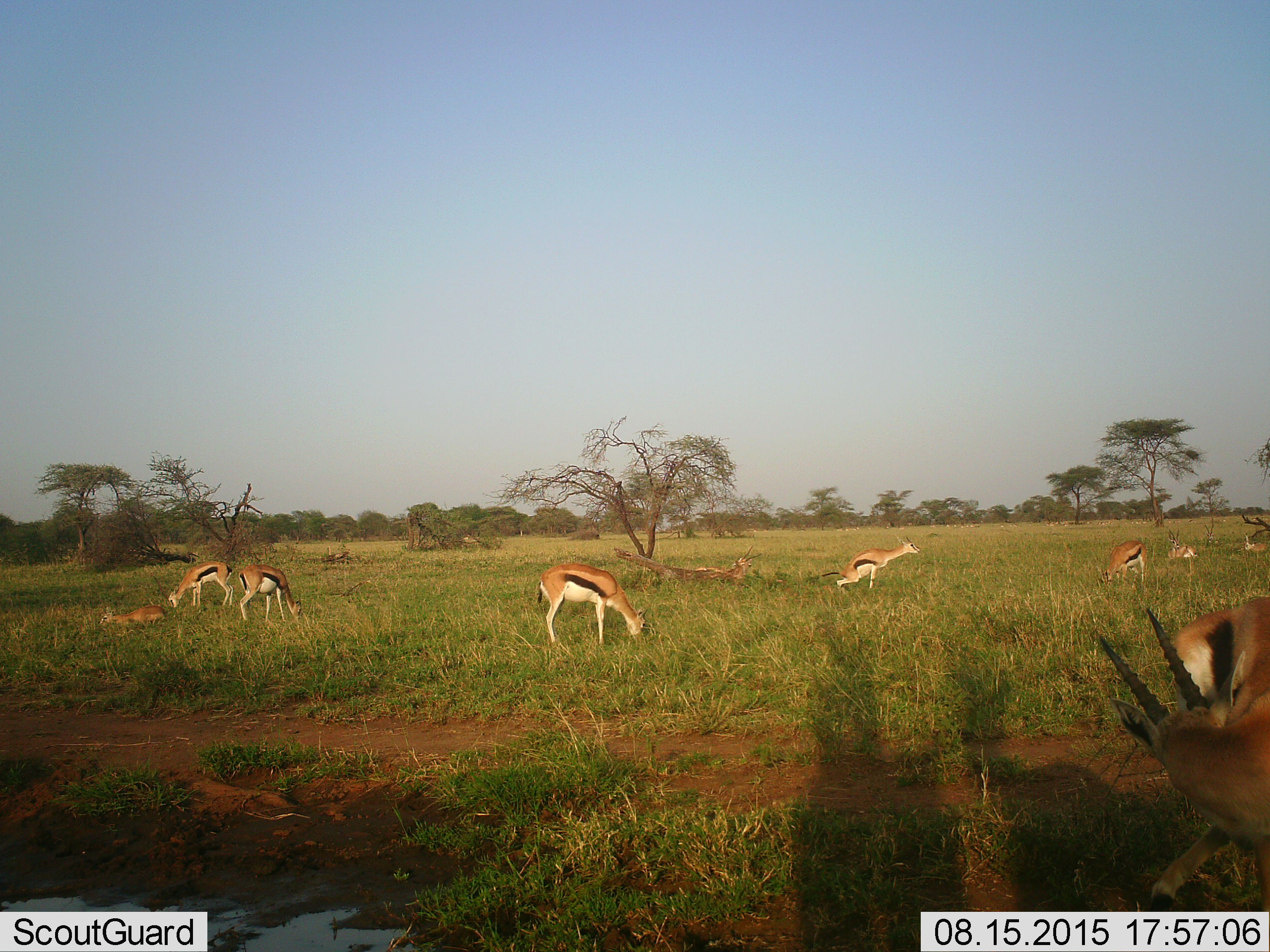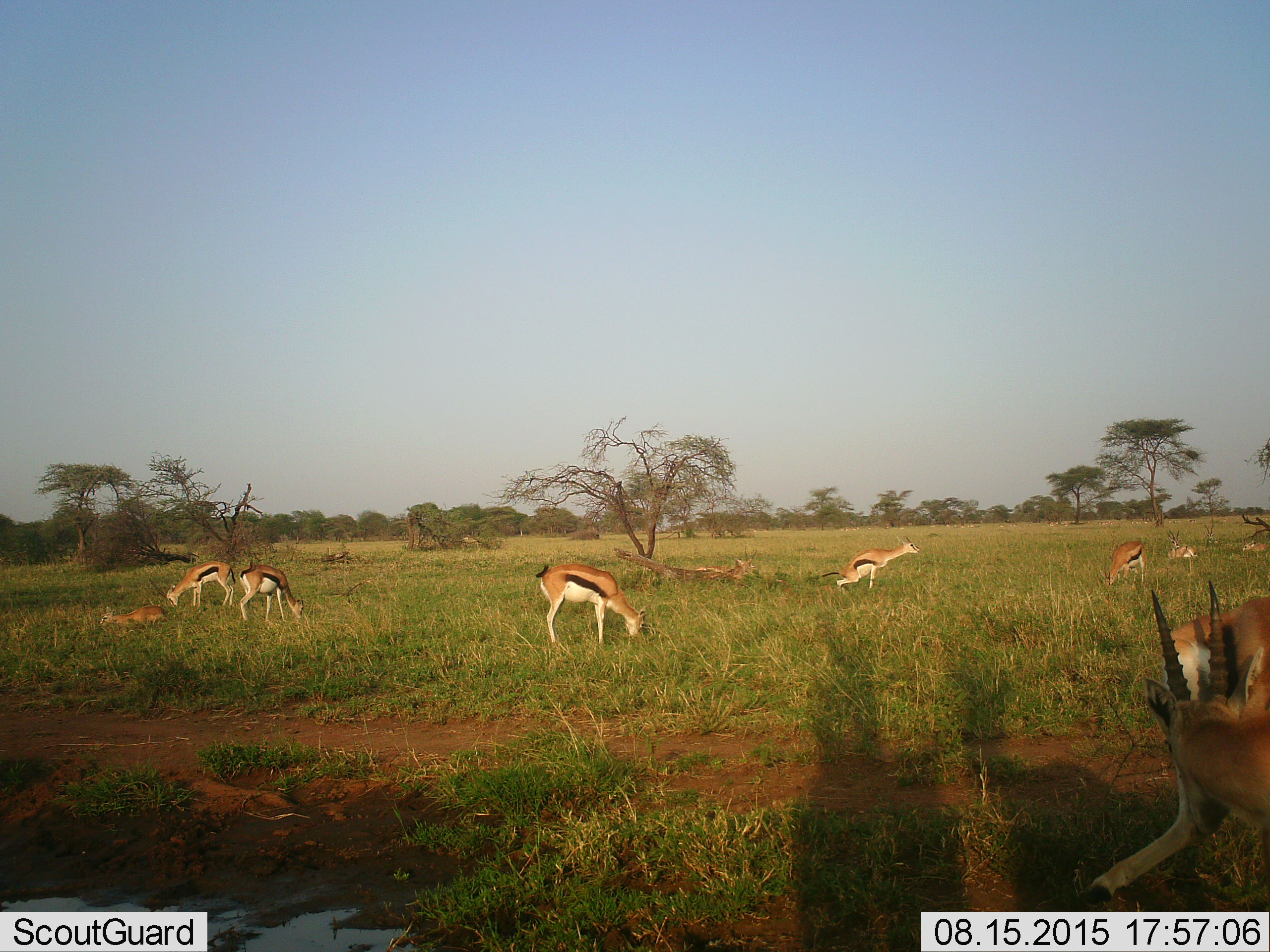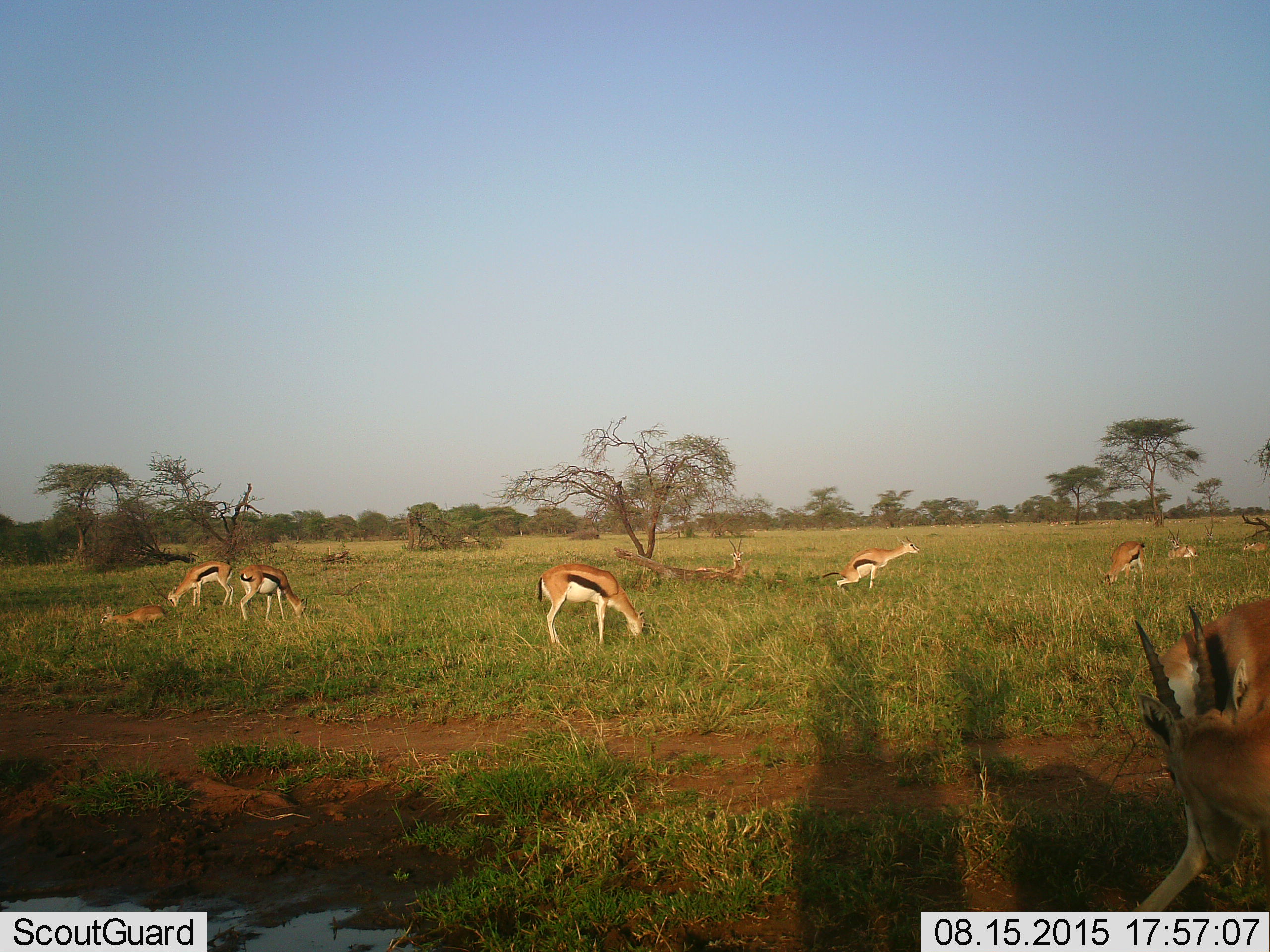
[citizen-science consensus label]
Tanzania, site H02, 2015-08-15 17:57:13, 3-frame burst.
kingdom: Animalia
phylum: Chordata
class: Mammalia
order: Artiodactyla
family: Bovidae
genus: Eudorcas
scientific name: Eudorcas thomsonii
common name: thomson's gazelle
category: gazellethomsons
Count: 10.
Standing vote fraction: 44%.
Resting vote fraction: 56%.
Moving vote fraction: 33%.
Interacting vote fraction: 0%.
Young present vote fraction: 44%.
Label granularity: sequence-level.